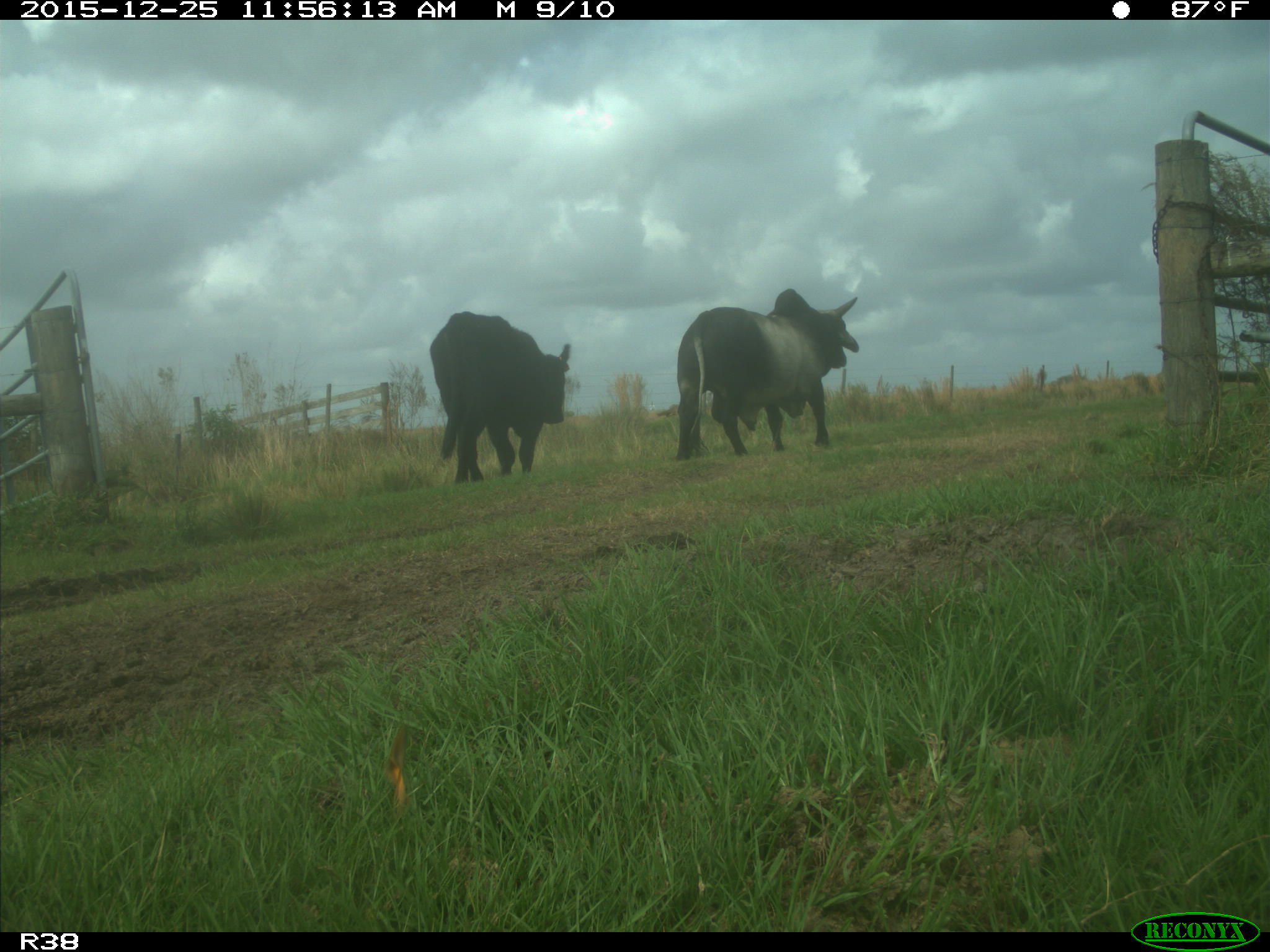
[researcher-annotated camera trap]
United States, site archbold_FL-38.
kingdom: Animalia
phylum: Chordata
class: Mammalia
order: Artiodactyla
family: Bovidae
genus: Bos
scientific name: Bos taurus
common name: domestic cow